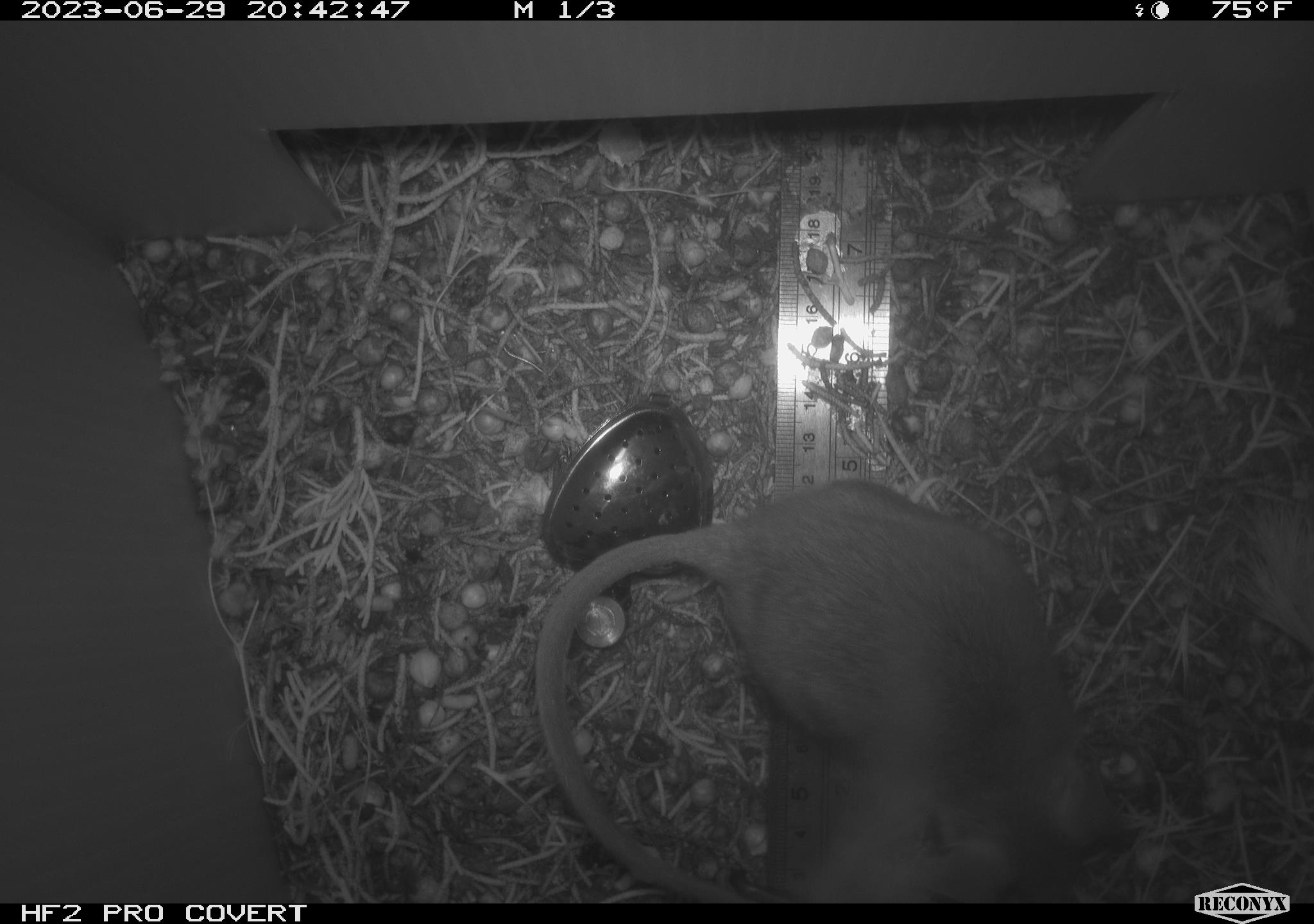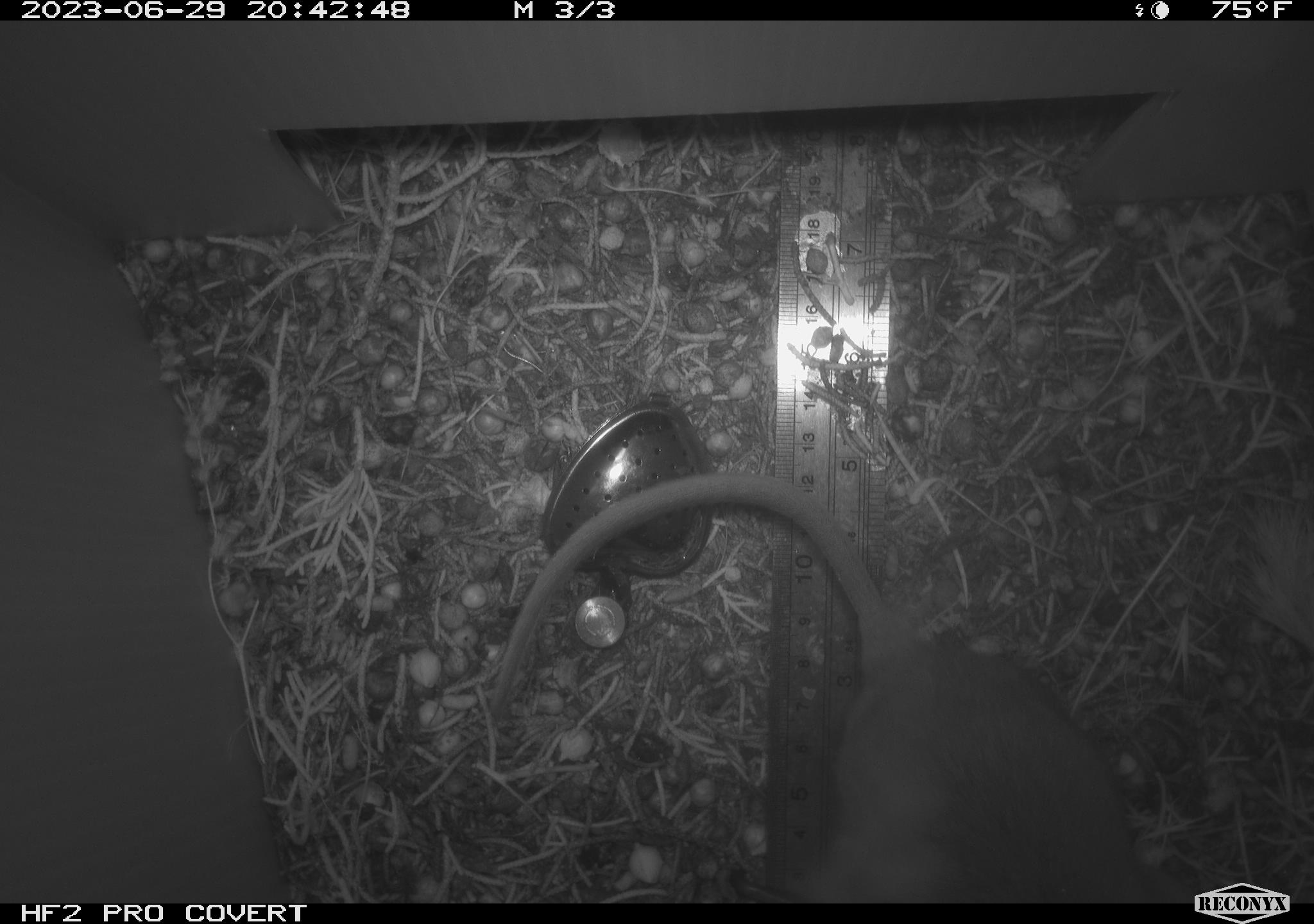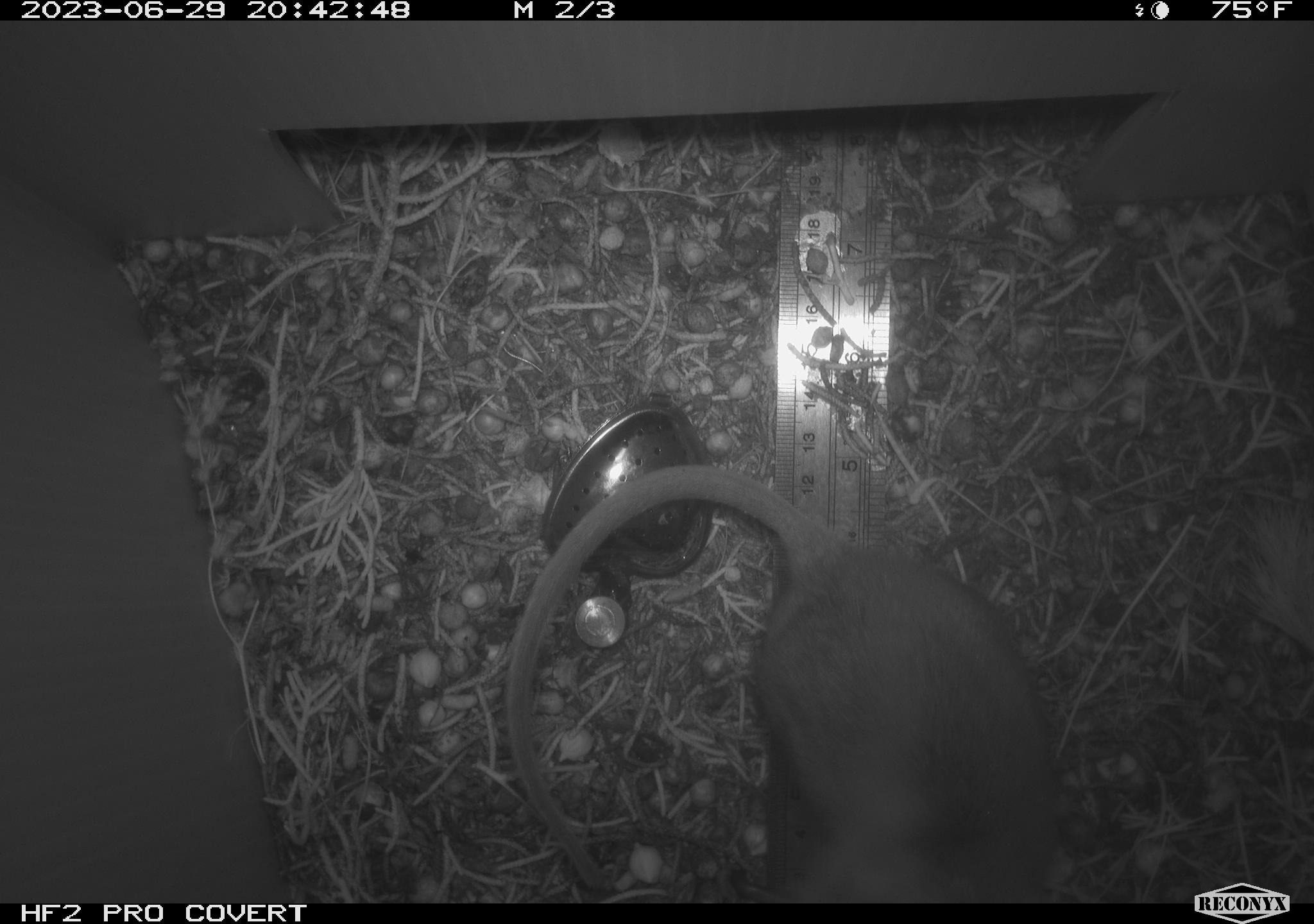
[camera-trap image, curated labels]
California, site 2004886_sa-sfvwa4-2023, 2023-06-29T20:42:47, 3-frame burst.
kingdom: Animalia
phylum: Chordata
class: Mammalia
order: Rodentia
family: Cricetidae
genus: Neotoma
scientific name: Neotoma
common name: pack rat or woodrat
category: neotoma species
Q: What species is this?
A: Neotoma species (pack rat or woodrat) (Neotoma).